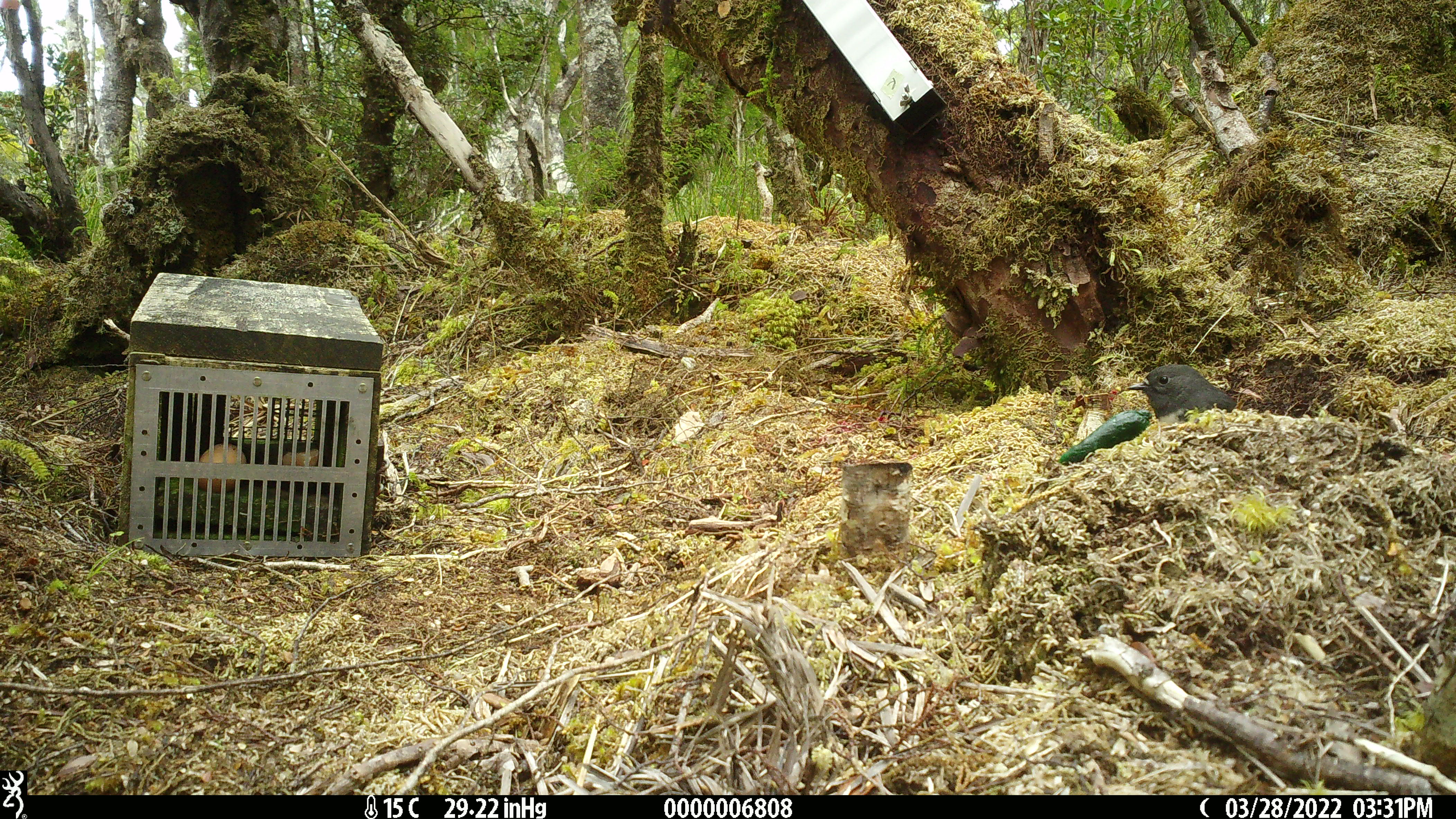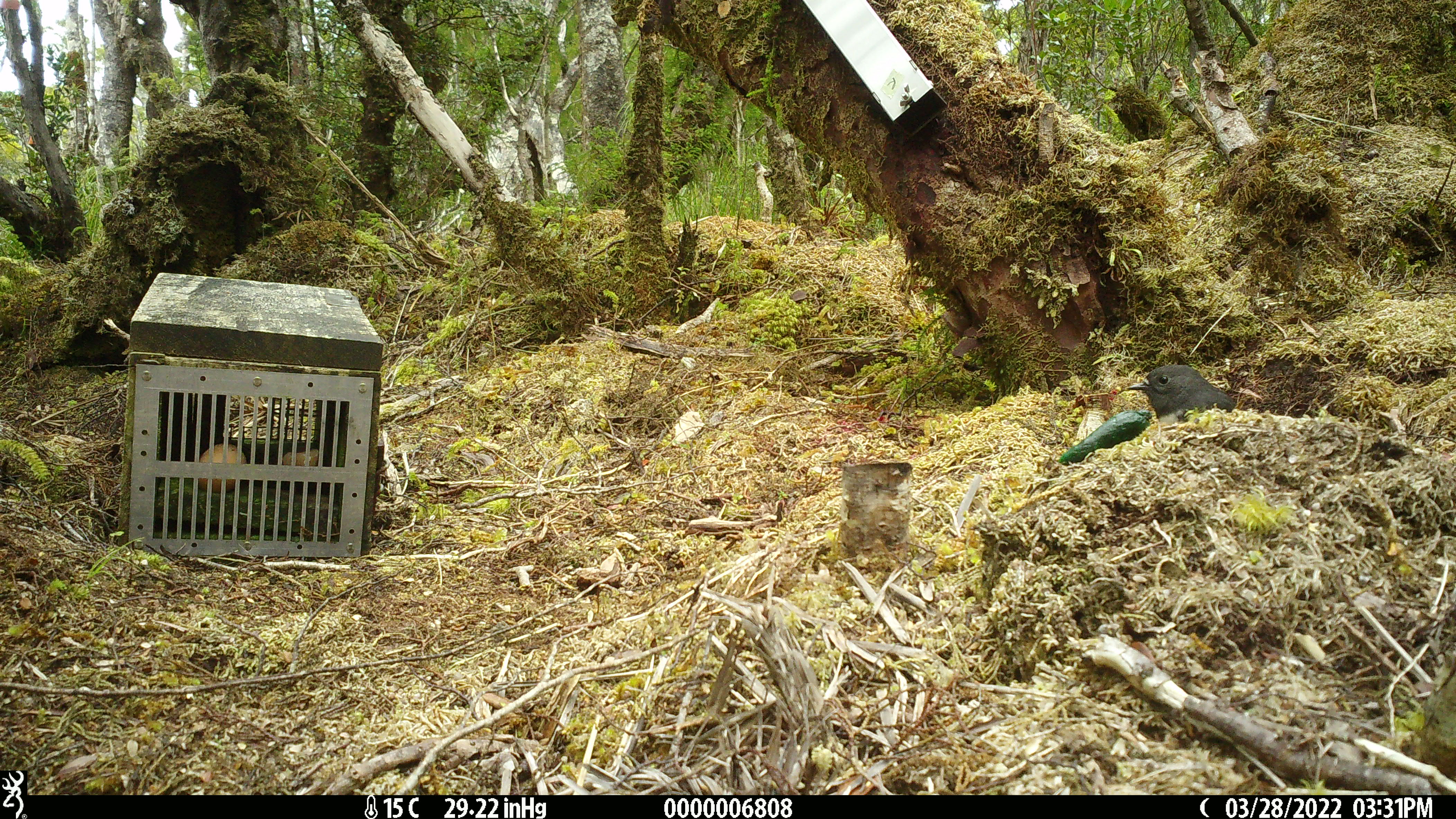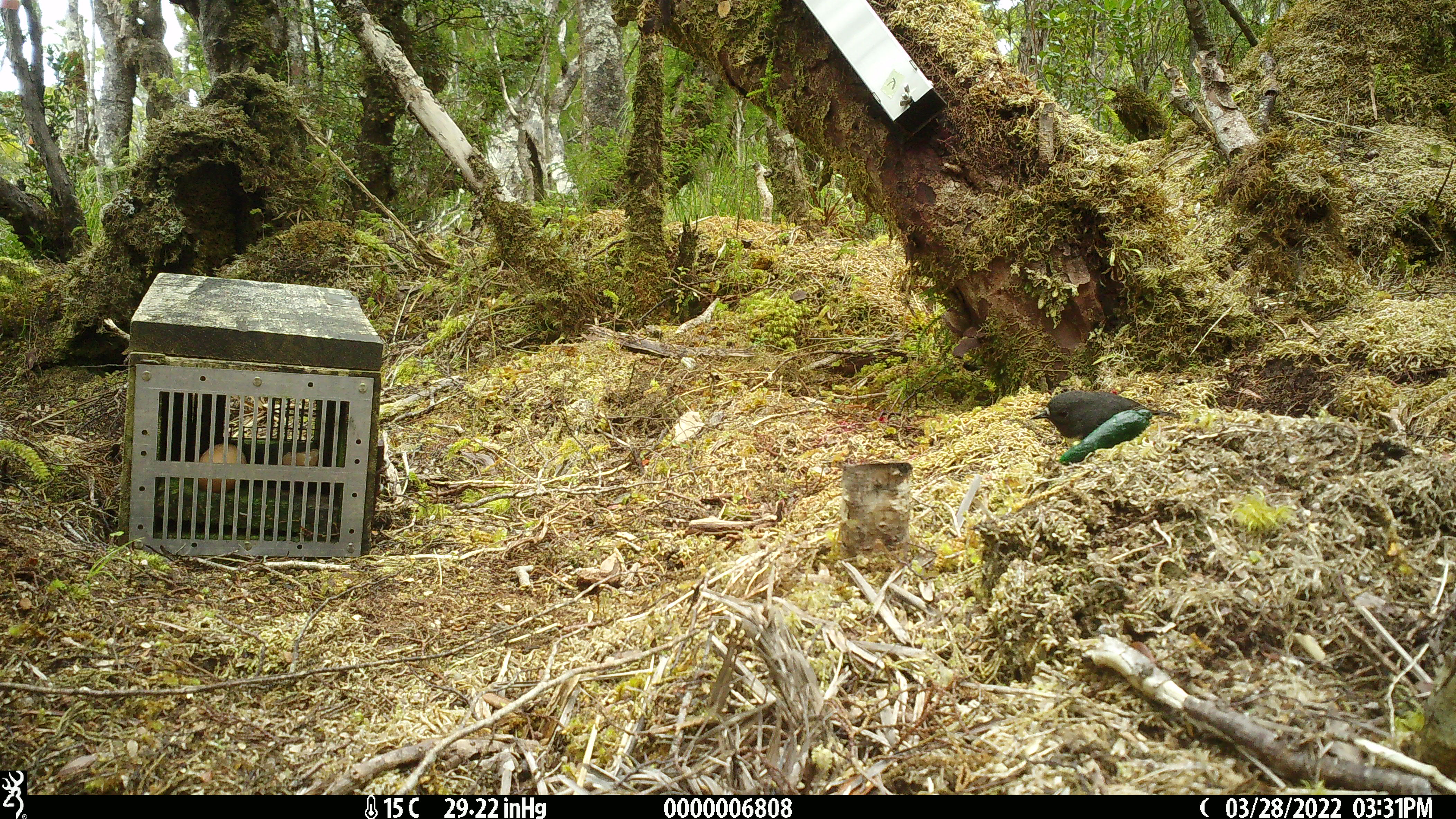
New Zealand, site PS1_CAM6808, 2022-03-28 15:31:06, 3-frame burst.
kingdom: Animalia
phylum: Chordata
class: Aves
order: Passeriformes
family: Petroicidae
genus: Petroica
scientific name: Petroica australis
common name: new zealand robin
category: robin